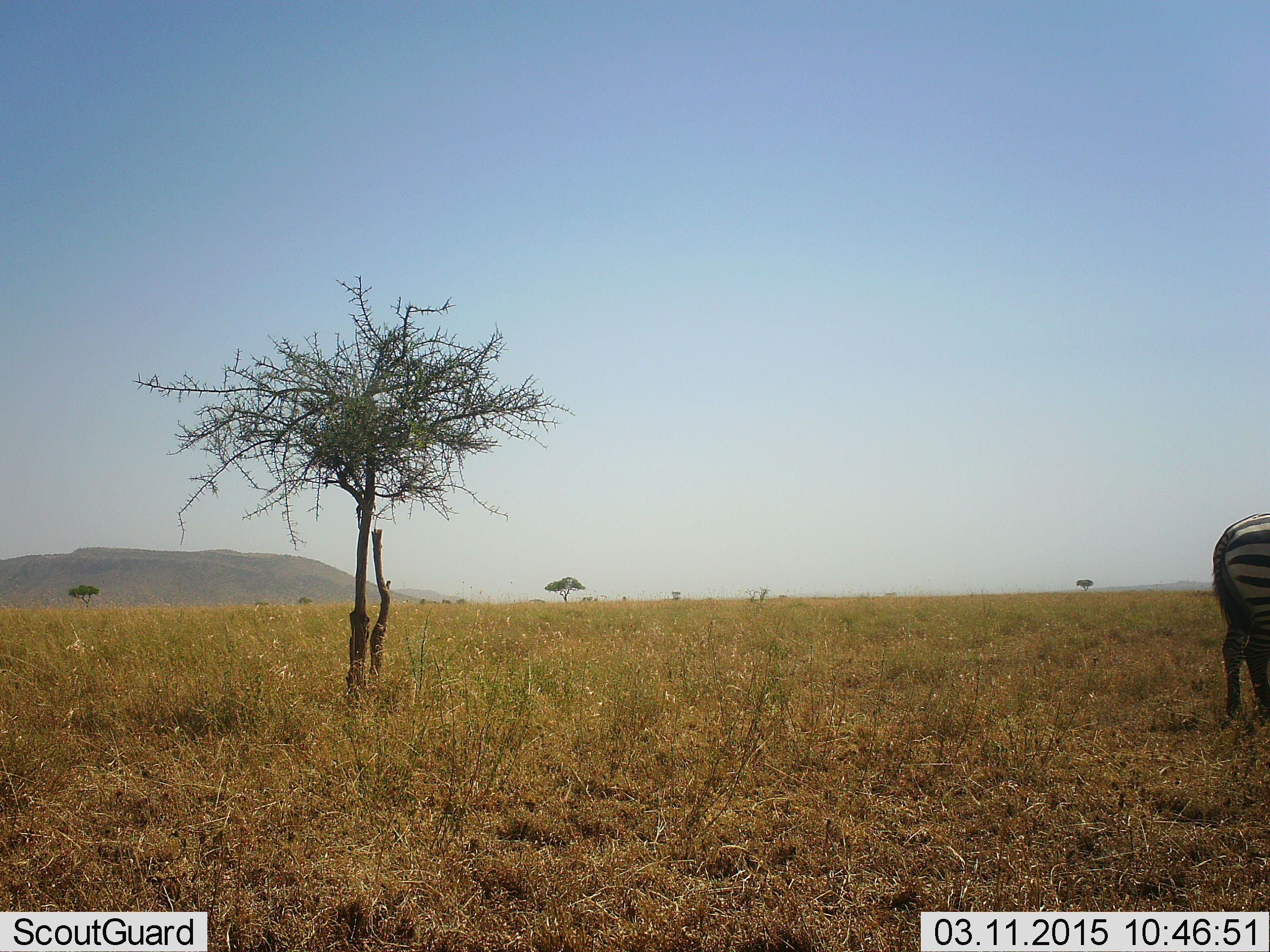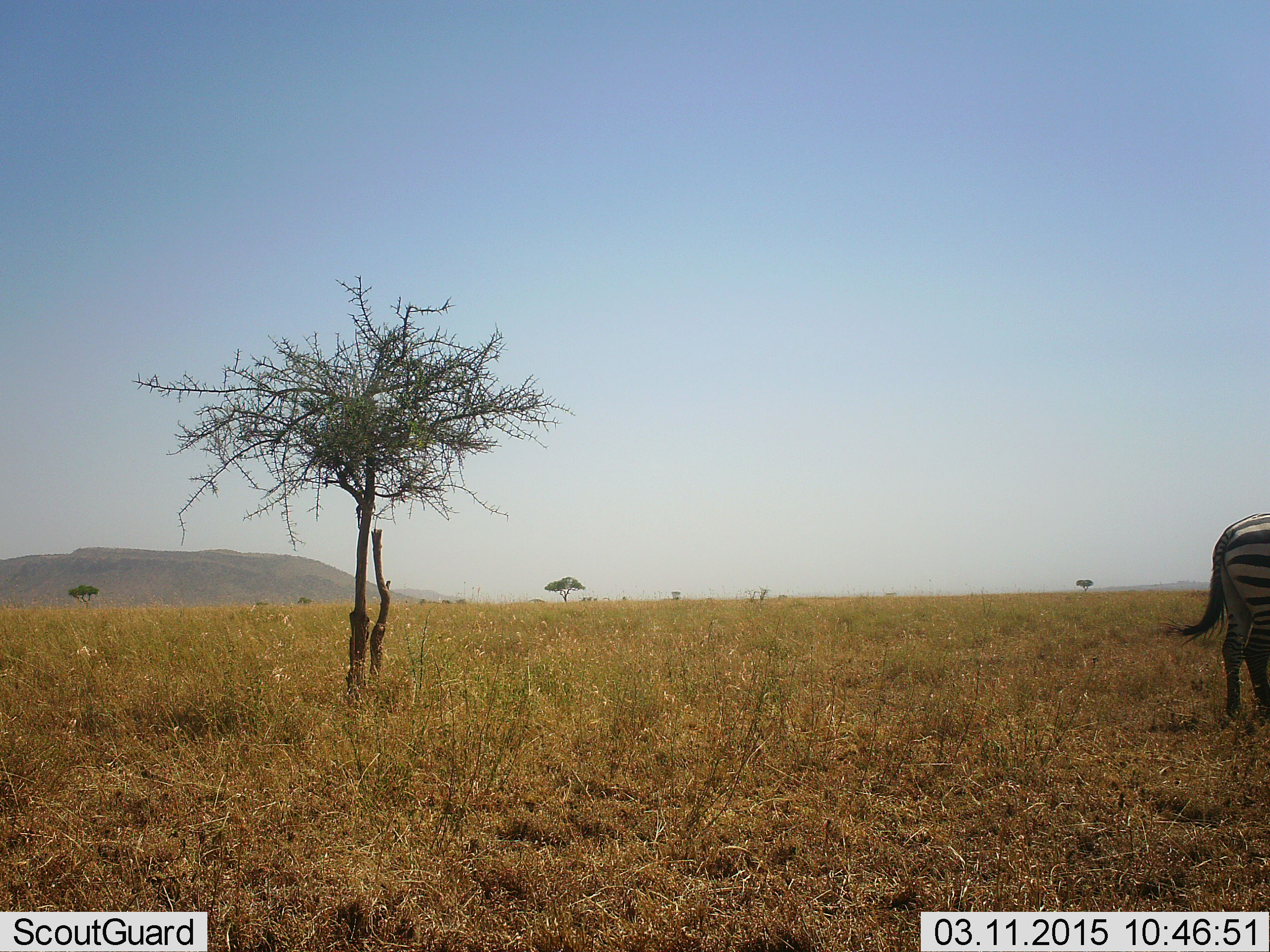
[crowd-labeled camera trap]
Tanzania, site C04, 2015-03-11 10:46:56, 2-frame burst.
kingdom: Animalia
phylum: Chordata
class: Mammalia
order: Perissodactyla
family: Equidae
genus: Equus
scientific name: Equus quagga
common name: plains zebra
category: zebra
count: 1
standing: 90%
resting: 0%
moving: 10%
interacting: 0%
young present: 0%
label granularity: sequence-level